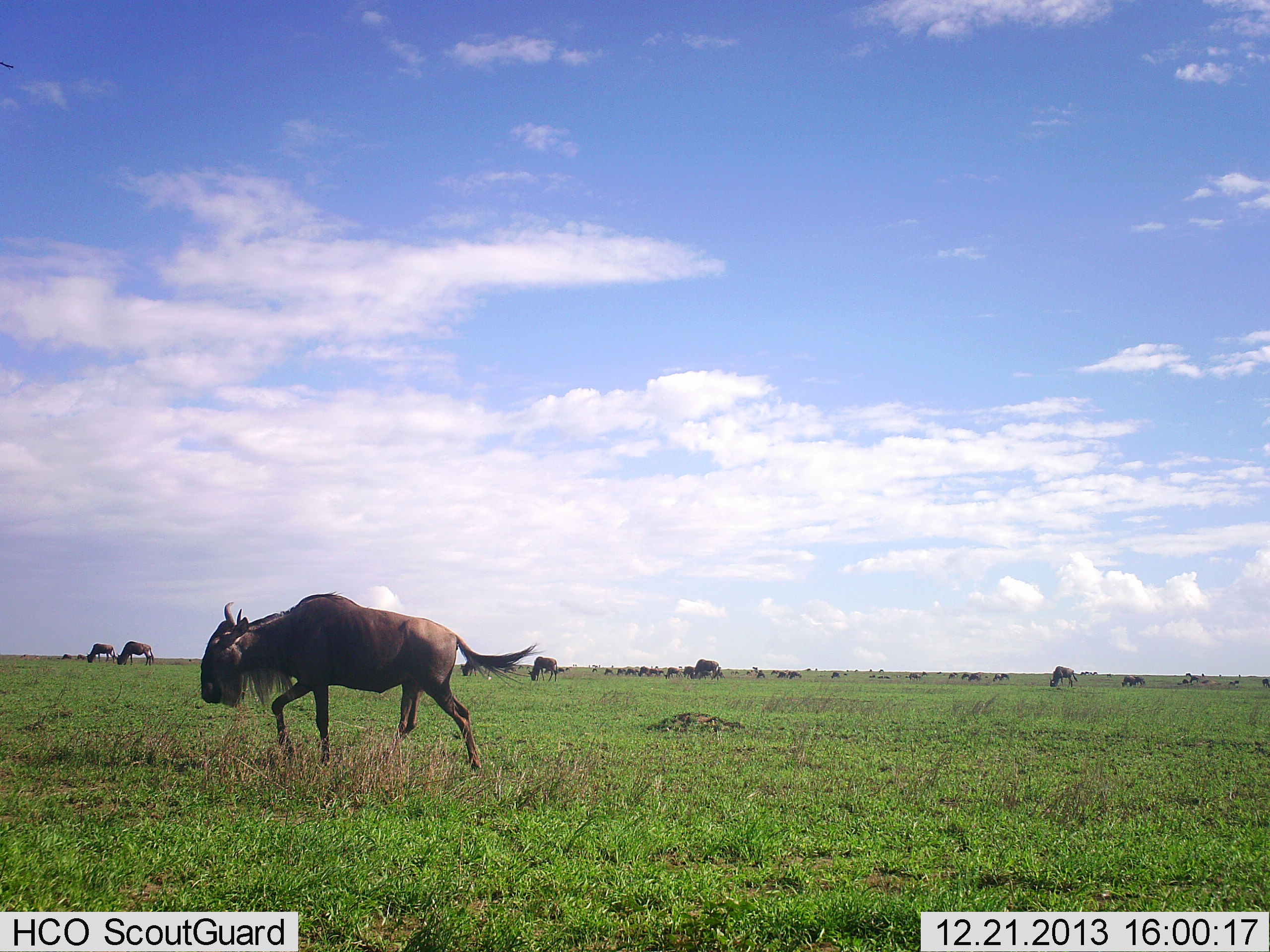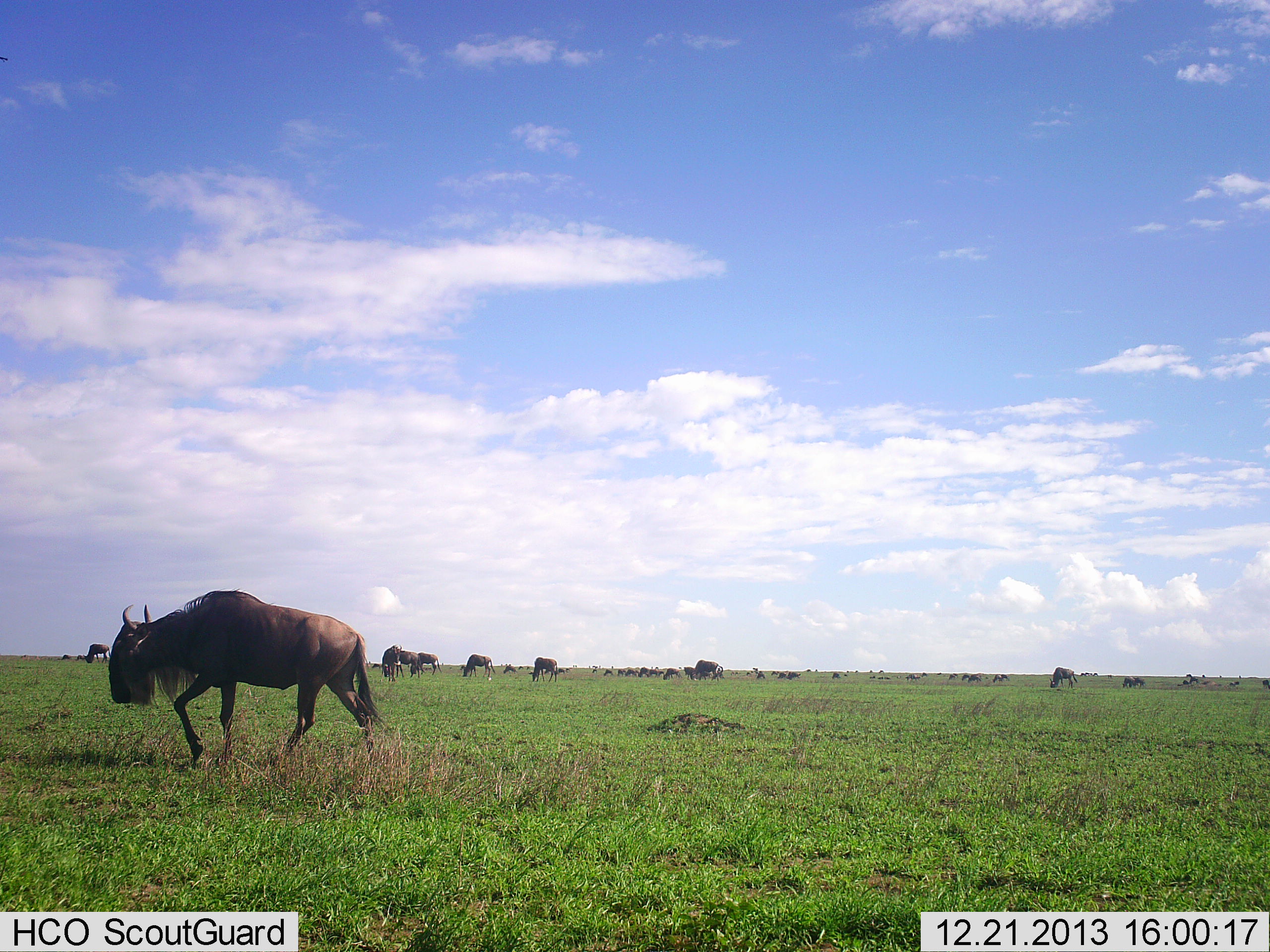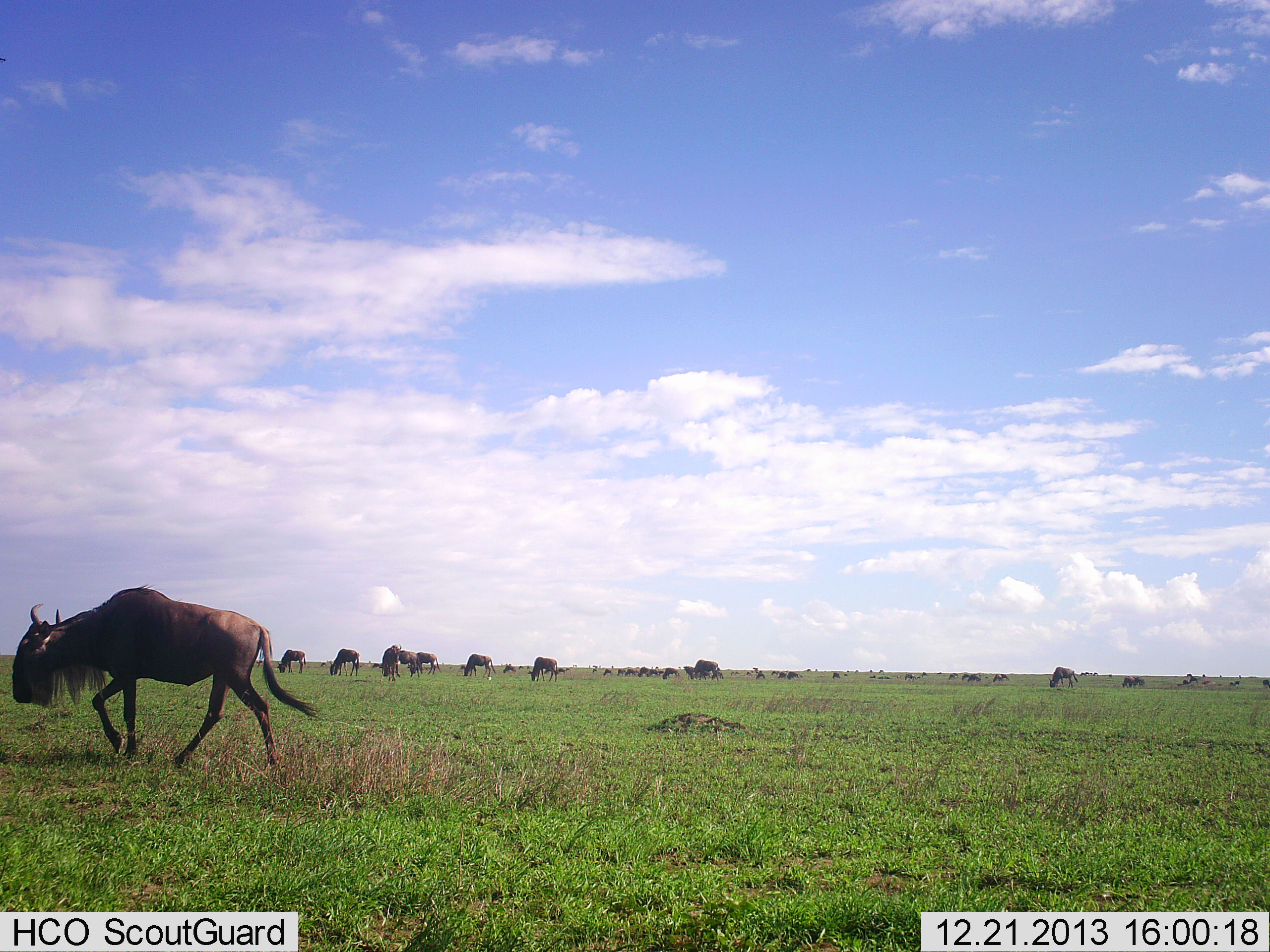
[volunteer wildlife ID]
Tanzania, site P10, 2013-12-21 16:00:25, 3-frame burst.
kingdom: Animalia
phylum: Chordata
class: Mammalia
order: Artiodactyla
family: Bovidae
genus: Connochaetes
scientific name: Connochaetes taurinus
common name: blue wildebeest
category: wildebeest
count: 11-50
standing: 40%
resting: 20%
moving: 90%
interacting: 10%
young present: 0%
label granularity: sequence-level